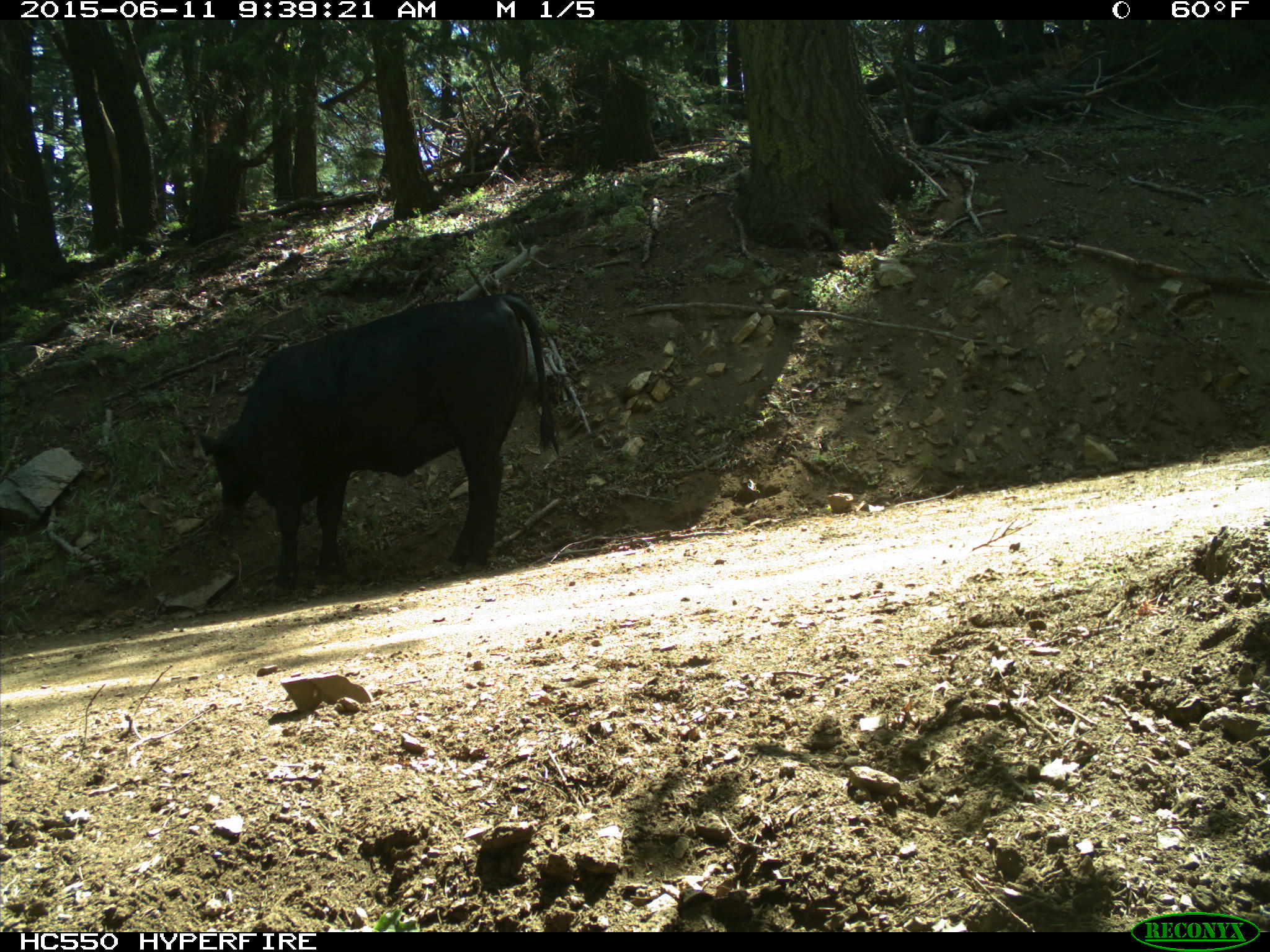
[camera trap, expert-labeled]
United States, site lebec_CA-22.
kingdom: Animalia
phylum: Chordata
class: Mammalia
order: Artiodactyla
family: Bovidae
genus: Bos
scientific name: Bos taurus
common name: domestic cow